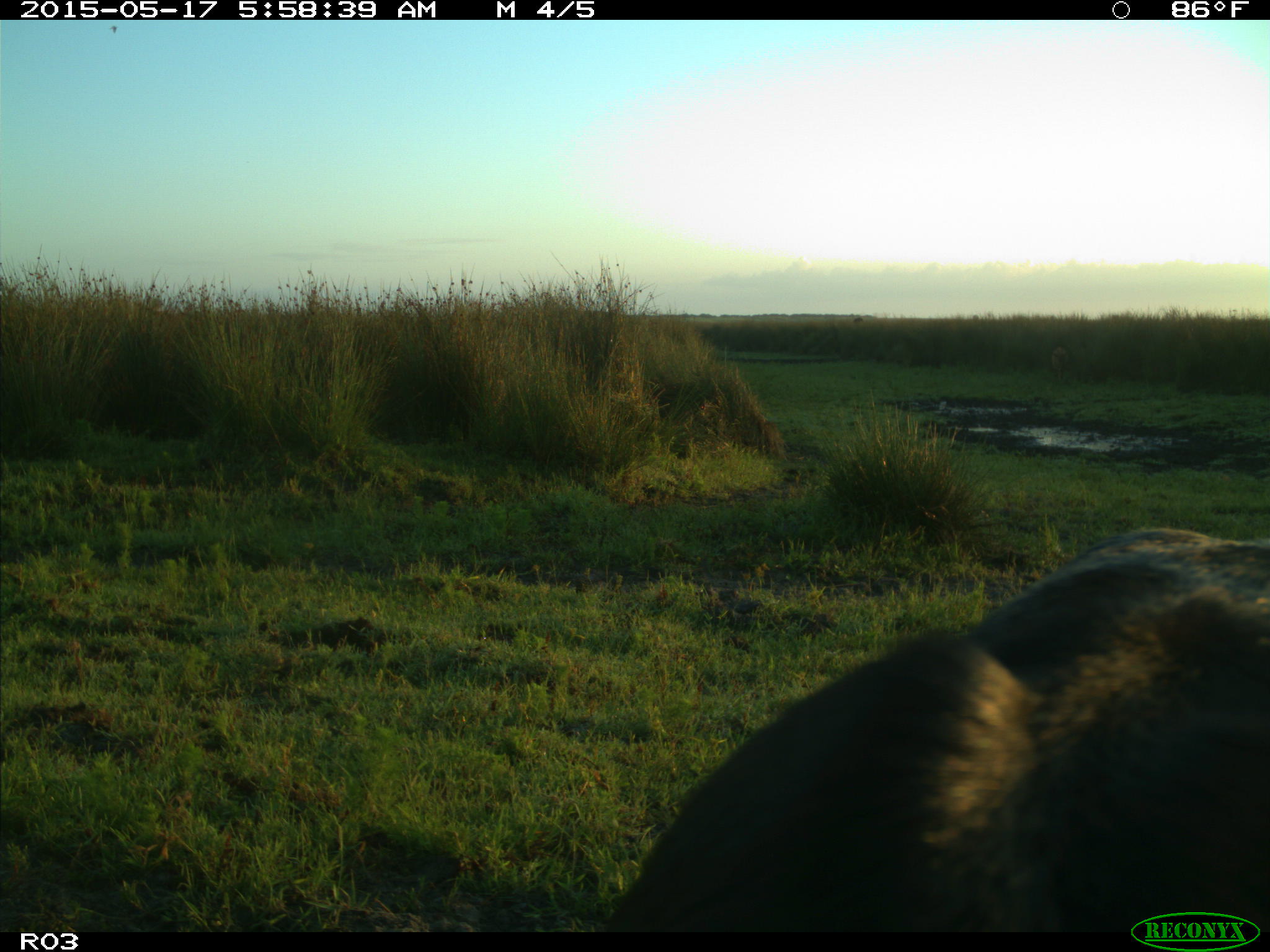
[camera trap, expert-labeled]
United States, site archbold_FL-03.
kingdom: Animalia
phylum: Chordata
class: Mammalia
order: Artiodactyla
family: Bovidae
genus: Bos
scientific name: Bos taurus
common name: domestic cow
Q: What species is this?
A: Bos taurus (domestic cow).